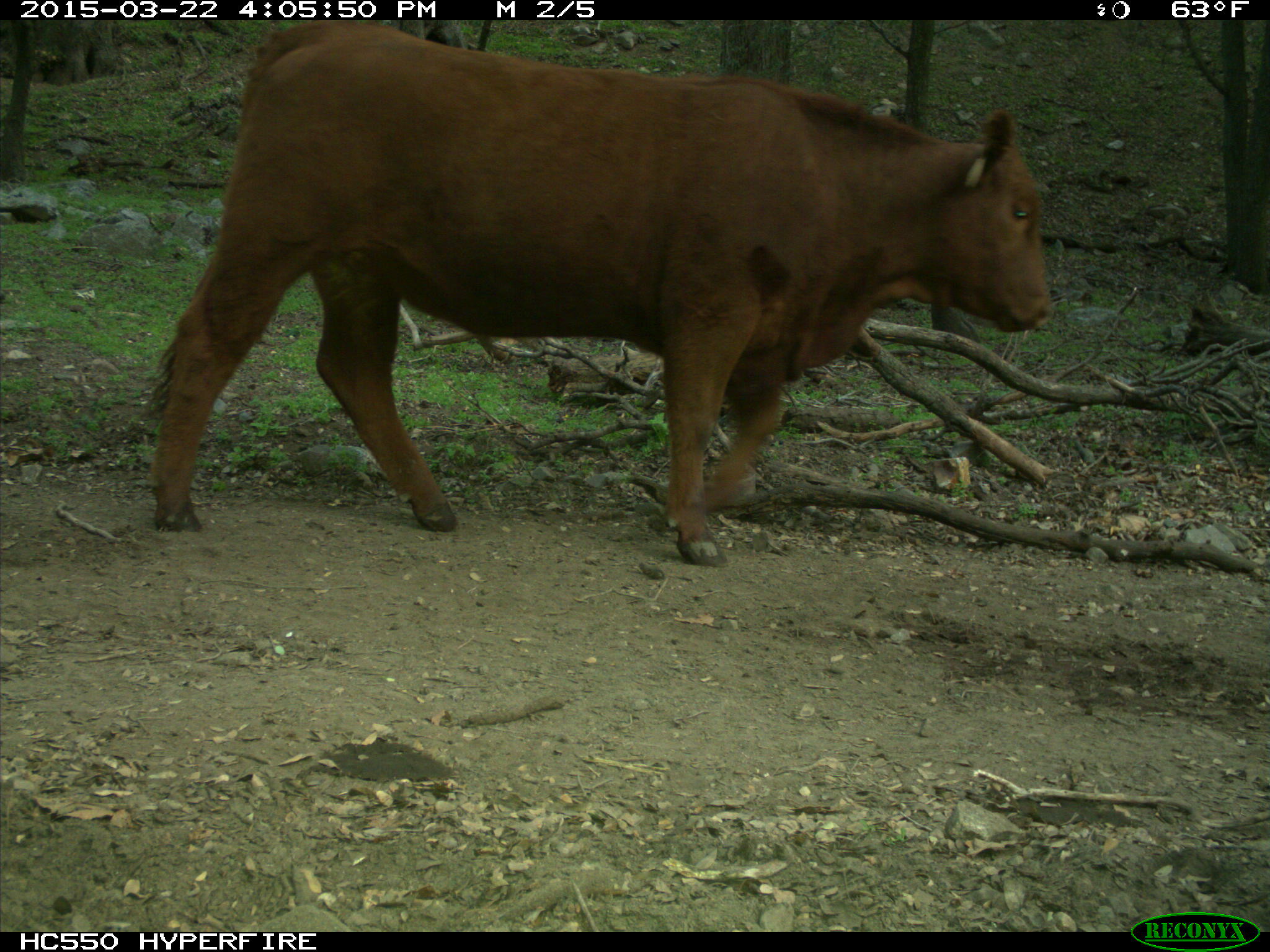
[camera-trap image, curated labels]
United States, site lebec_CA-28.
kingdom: Animalia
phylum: Chordata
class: Mammalia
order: Artiodactyla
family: Bovidae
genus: Bos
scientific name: Bos taurus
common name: domestic cow